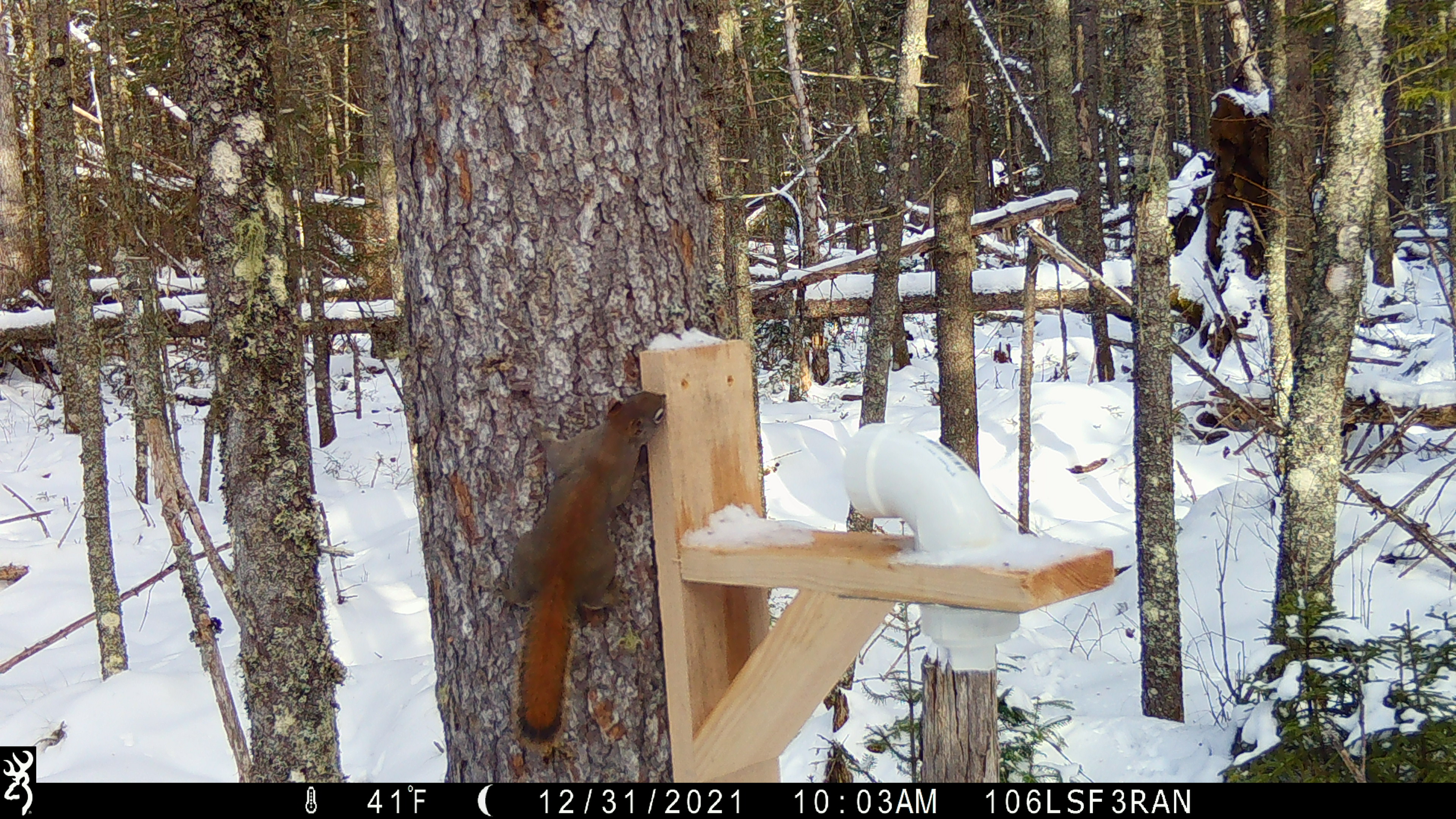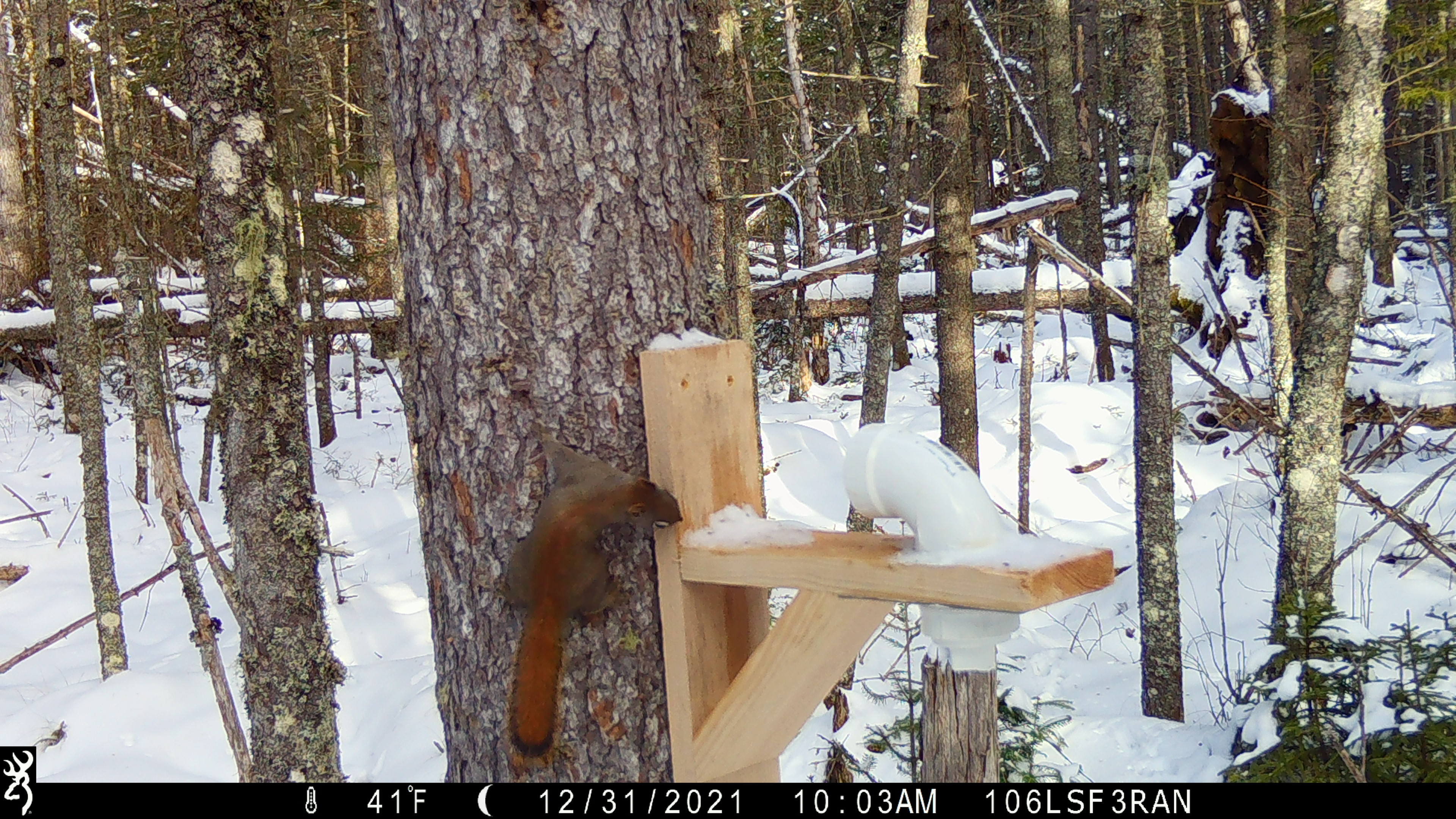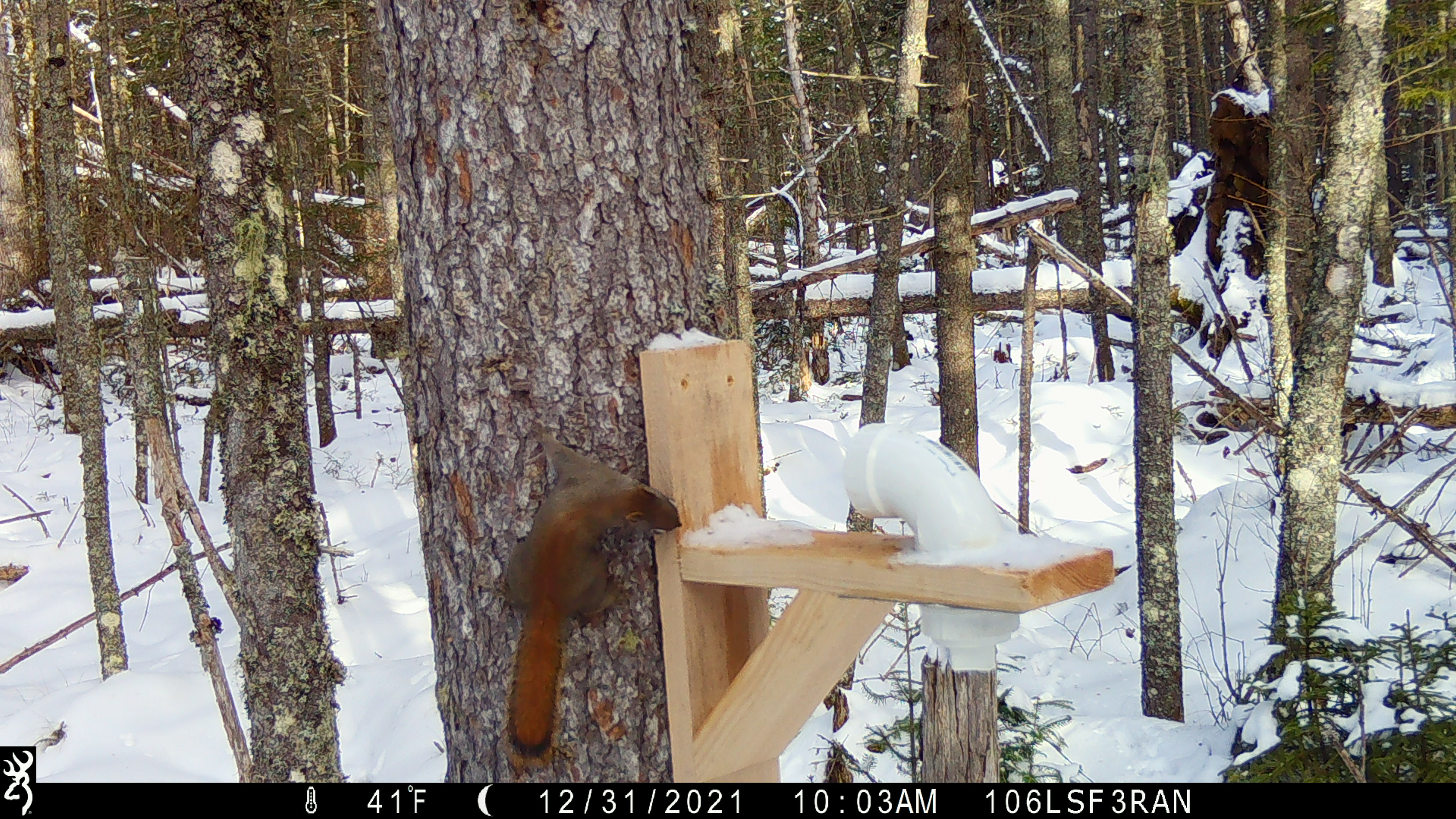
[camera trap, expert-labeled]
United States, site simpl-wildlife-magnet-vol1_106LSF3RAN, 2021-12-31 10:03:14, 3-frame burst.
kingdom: Animalia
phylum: Chordata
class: Mammalia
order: Rodentia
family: Sciuridae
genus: Tamiasciurus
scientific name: Tamiasciurus hudsonicus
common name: red squirrel